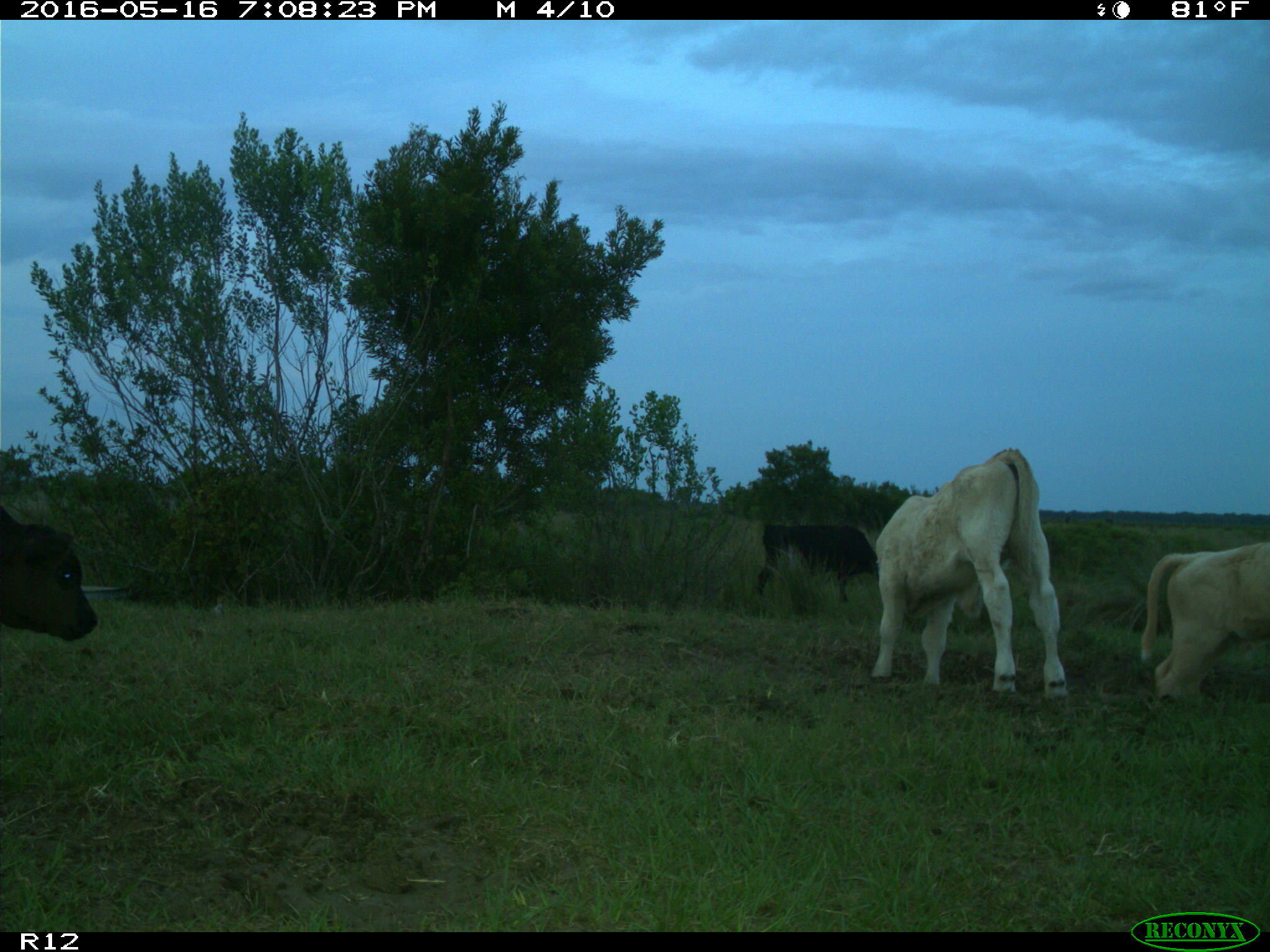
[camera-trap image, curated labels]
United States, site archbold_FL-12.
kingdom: Animalia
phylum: Chordata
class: Mammalia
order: Artiodactyla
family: Bovidae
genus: Bos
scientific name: Bos taurus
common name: domestic cow